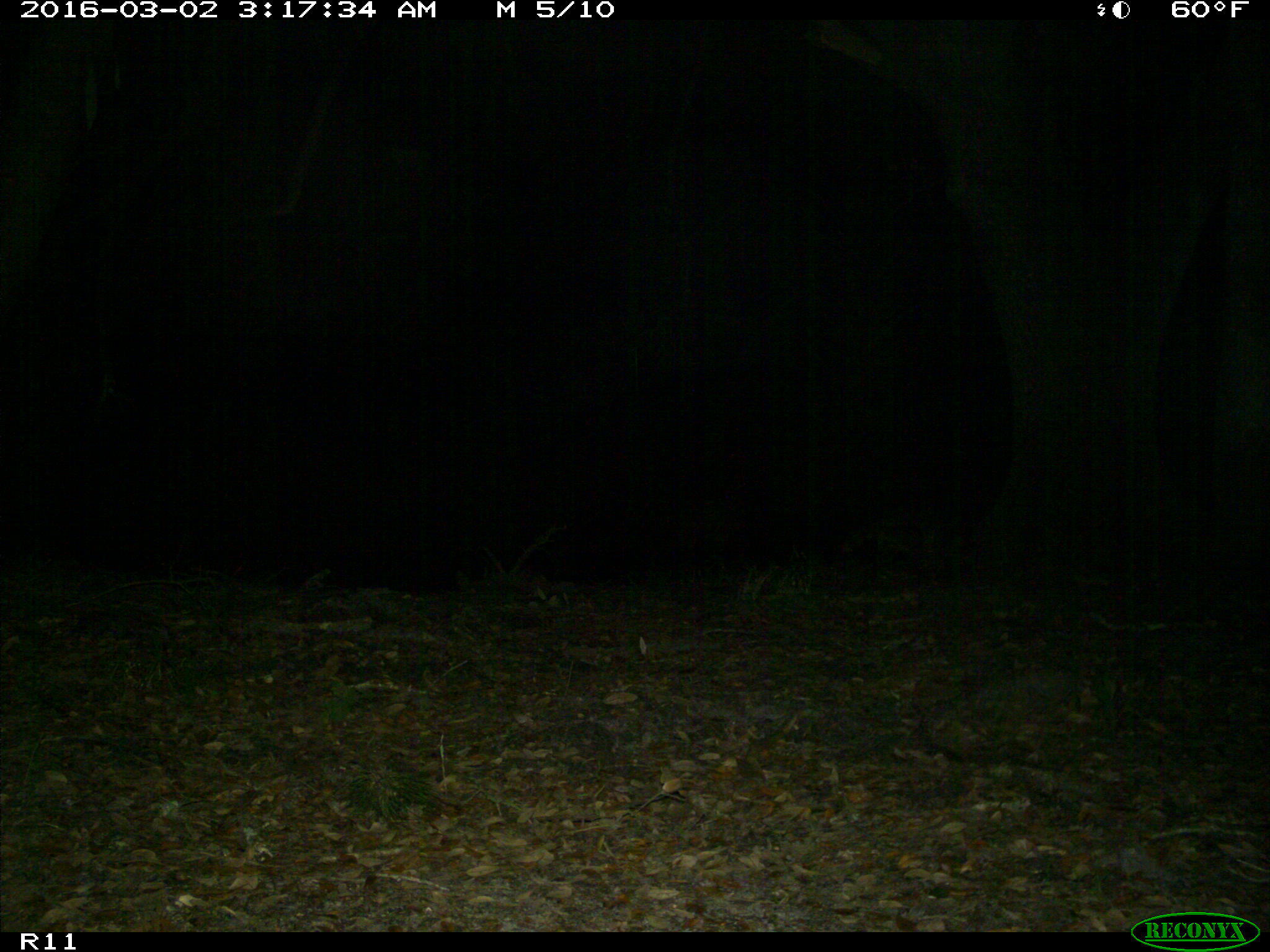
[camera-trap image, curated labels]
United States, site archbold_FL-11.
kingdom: Animalia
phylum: Chordata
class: Mammalia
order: Carnivora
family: Procyonidae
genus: Procyon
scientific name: Procyon lotor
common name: common raccoon